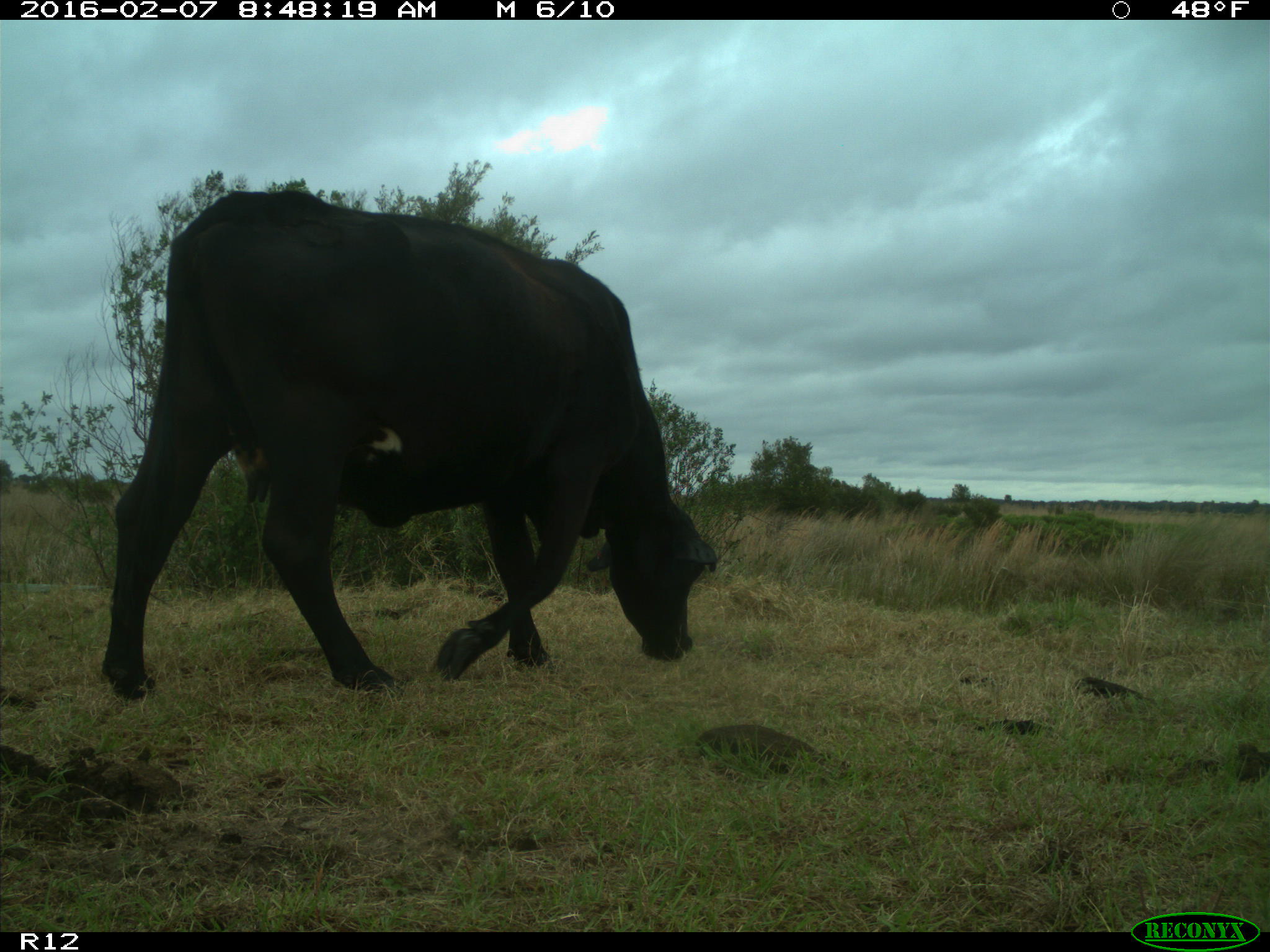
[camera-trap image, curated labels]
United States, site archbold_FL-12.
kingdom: Animalia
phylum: Chordata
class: Mammalia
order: Artiodactyla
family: Bovidae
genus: Bos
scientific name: Bos taurus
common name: domestic cow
Bos taurus (domestic cow).